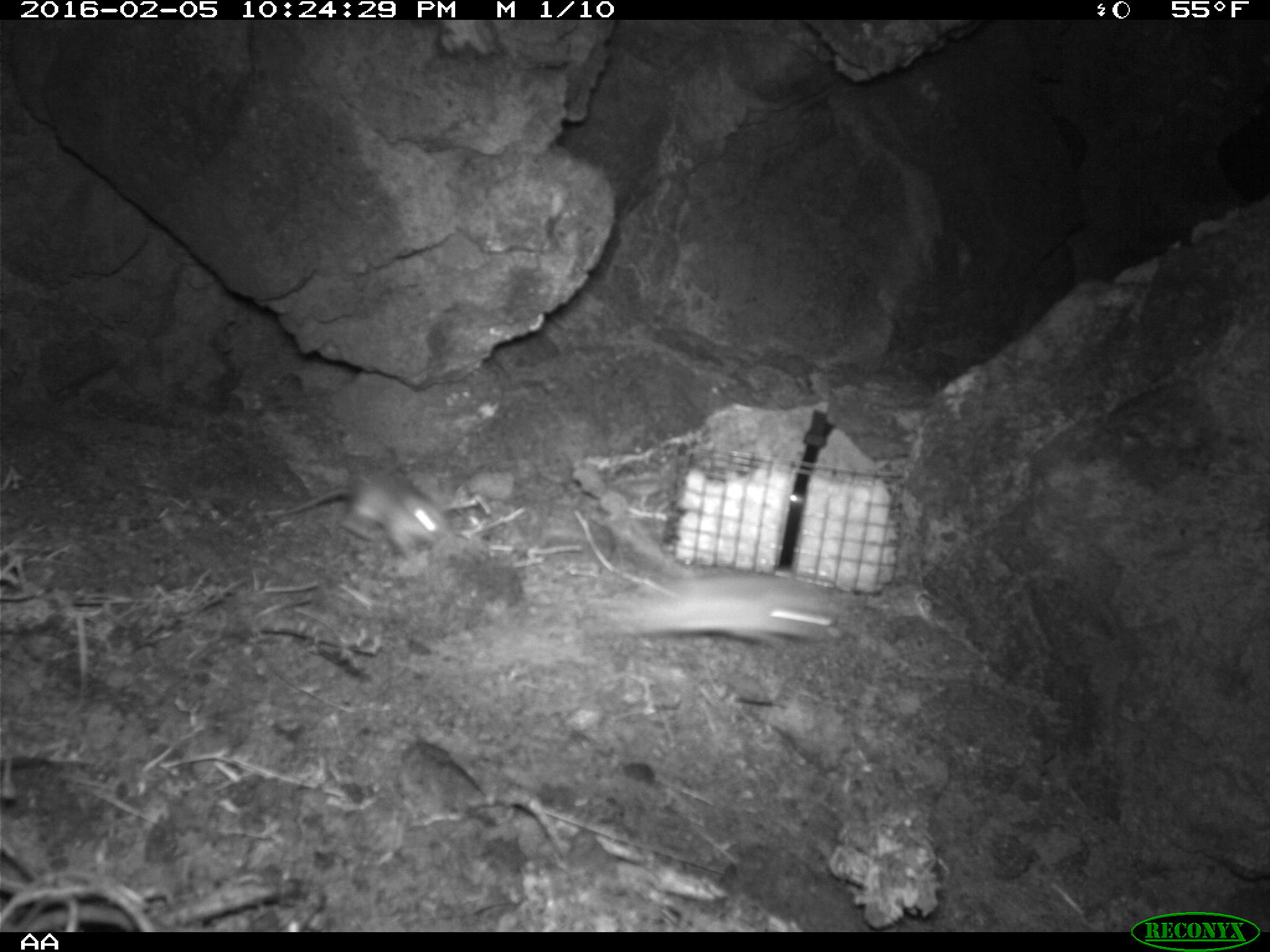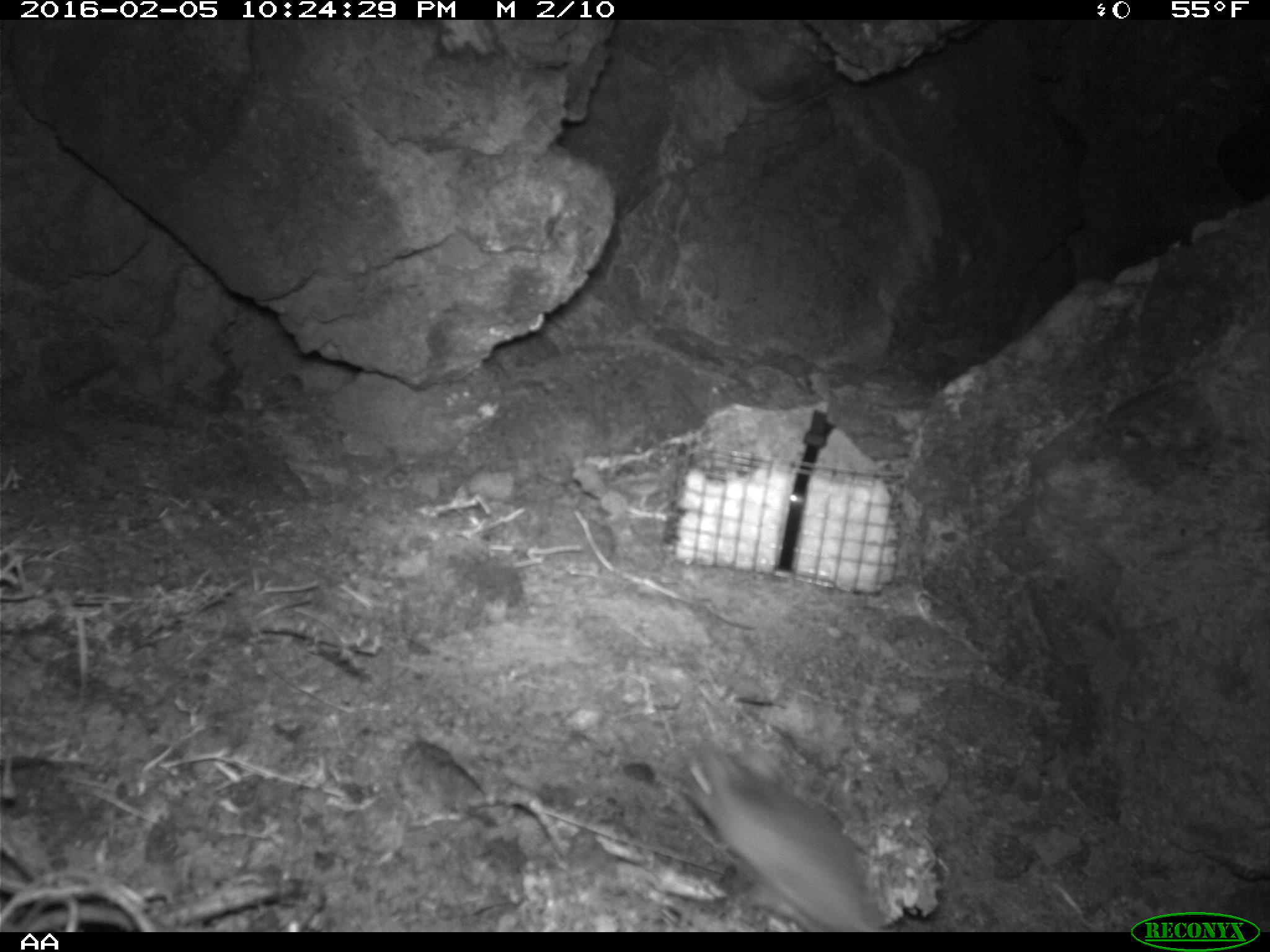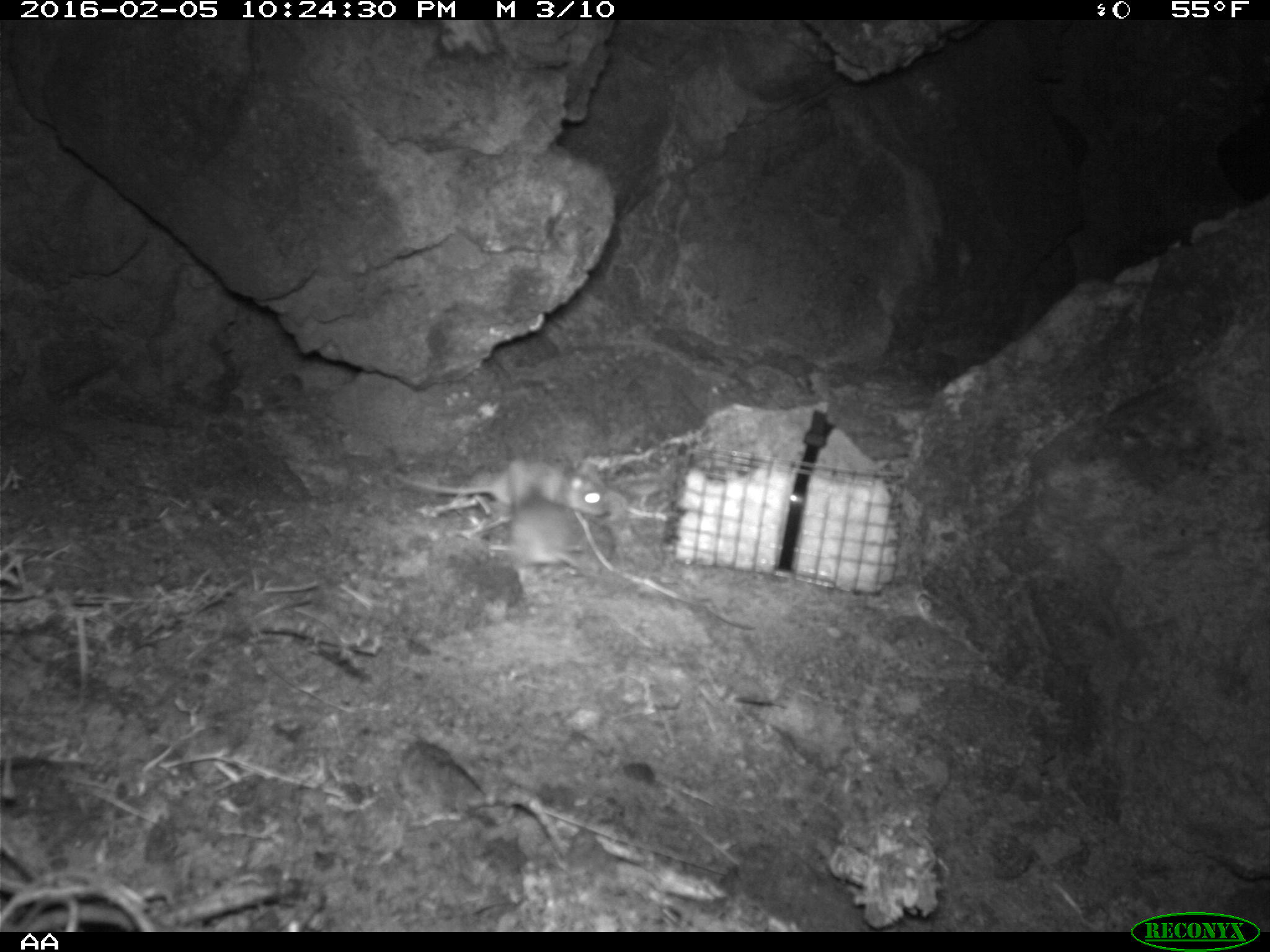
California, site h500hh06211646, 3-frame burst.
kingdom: Animalia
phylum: Chordata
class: Mammalia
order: Rodentia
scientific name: Rodentia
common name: rodent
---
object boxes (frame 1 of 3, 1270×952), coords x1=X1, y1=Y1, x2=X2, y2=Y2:
rodent: x1=595, y1=572, x2=846, y2=643; x1=262, y1=472, x2=453, y2=562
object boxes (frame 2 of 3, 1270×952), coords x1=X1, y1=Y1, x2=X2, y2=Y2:
rodent: x1=682, y1=744, x2=893, y2=932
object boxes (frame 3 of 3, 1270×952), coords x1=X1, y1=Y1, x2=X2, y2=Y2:
rodent: x1=394, y1=461, x2=606, y2=516; x1=507, y1=491, x2=579, y2=566